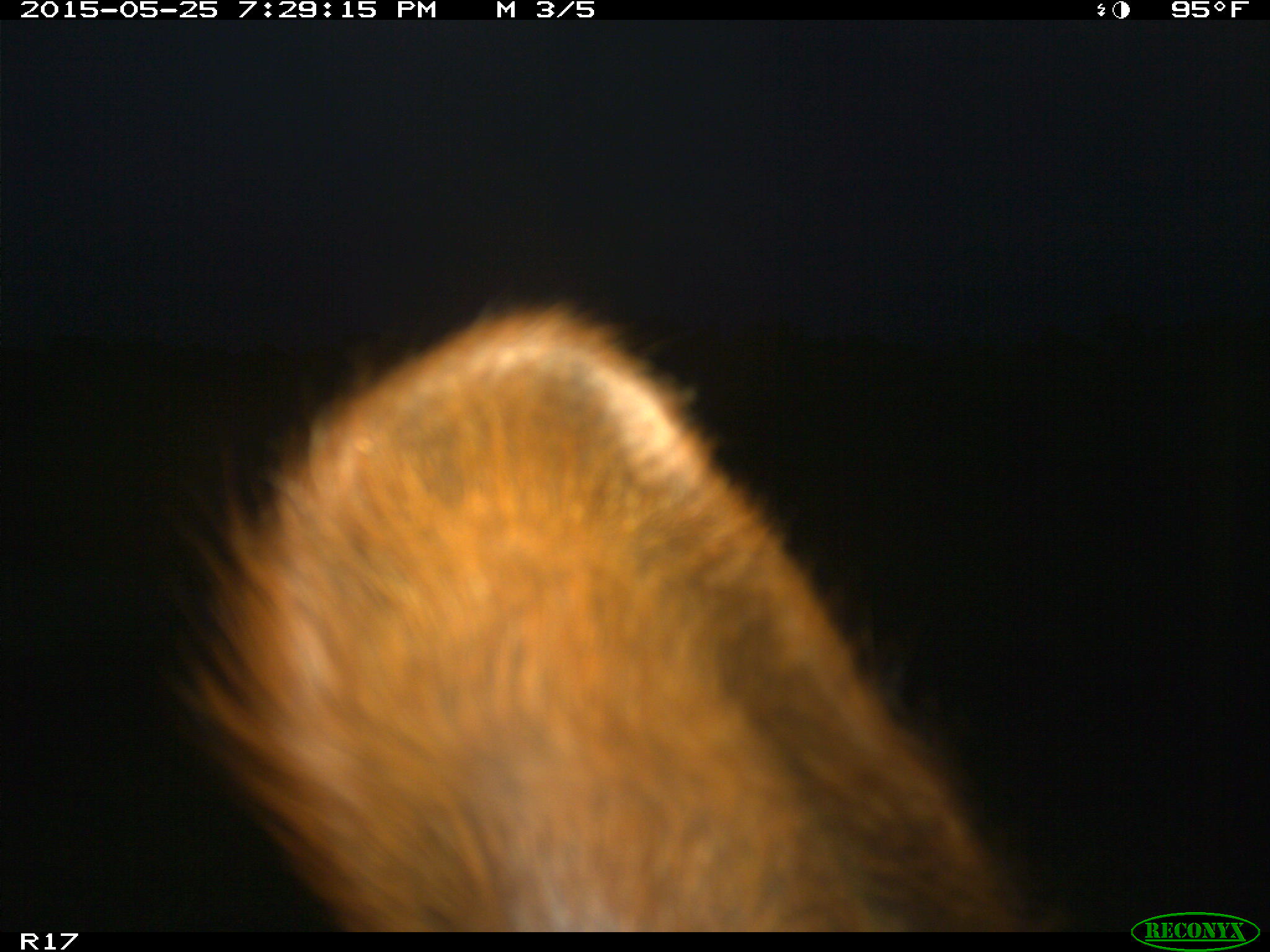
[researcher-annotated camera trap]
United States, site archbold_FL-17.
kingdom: Animalia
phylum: Chordata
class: Mammalia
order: Artiodactyla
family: Bovidae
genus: Bos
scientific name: Bos taurus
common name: domestic cow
Bos taurus (domestic cow).